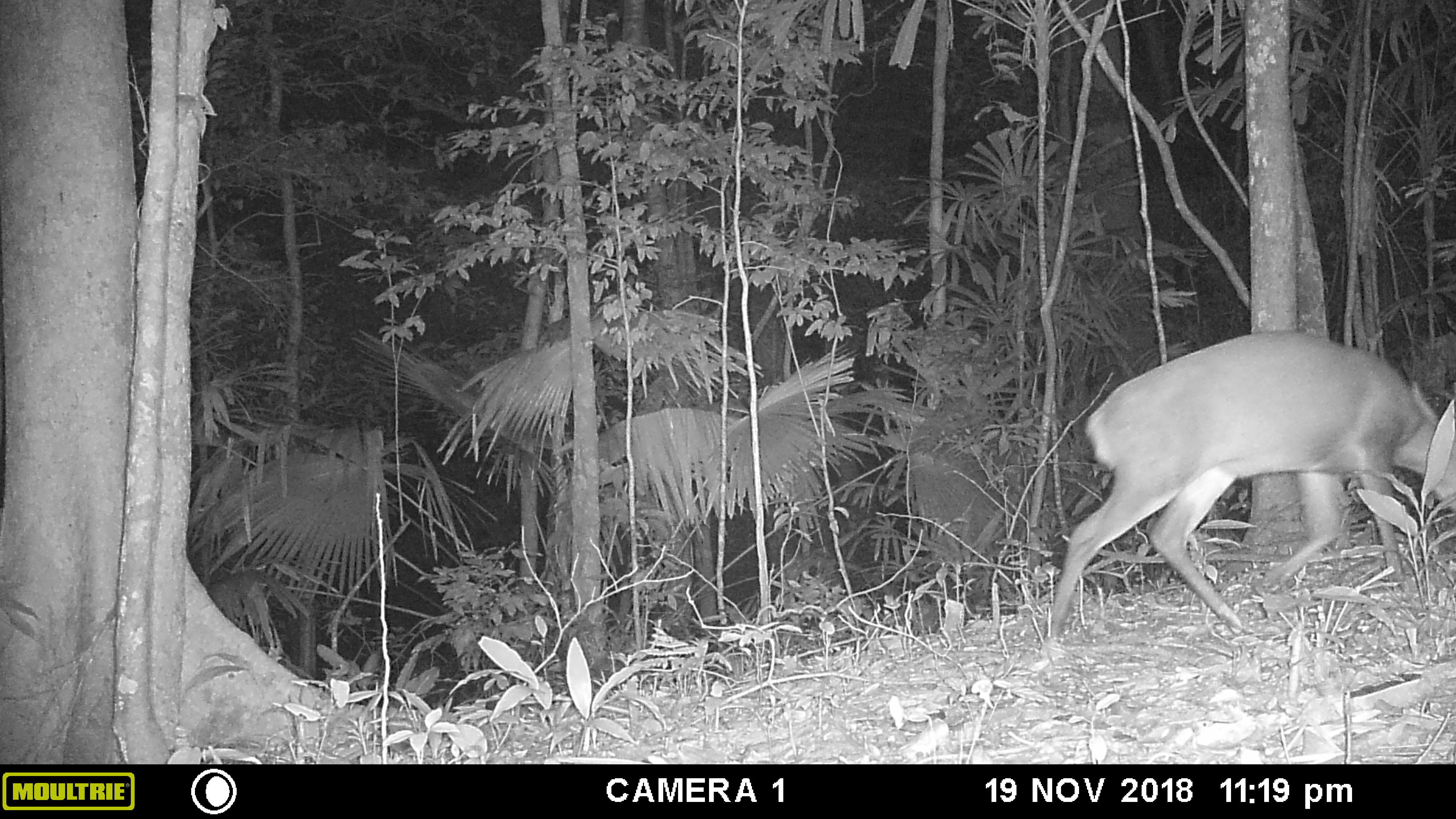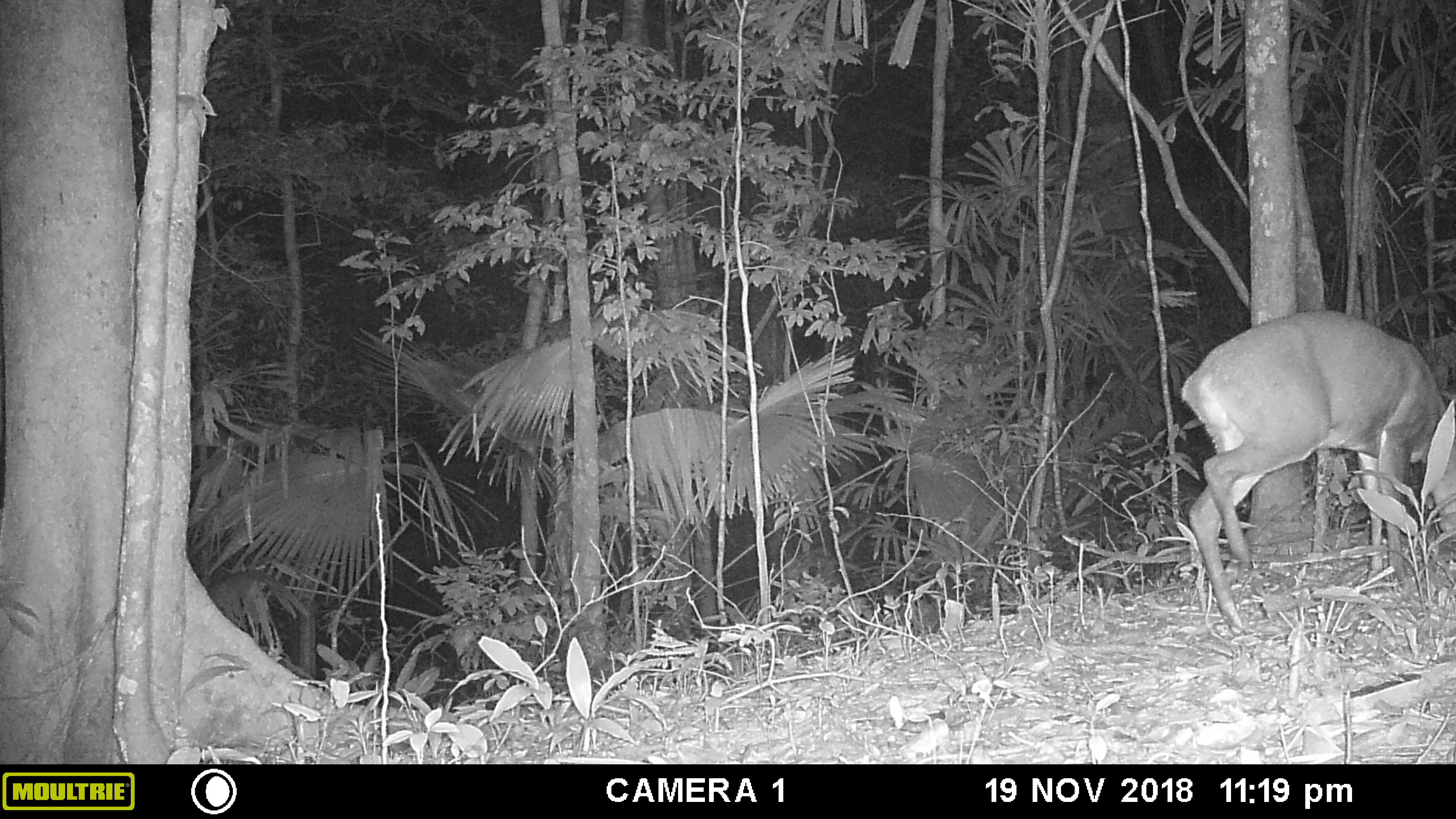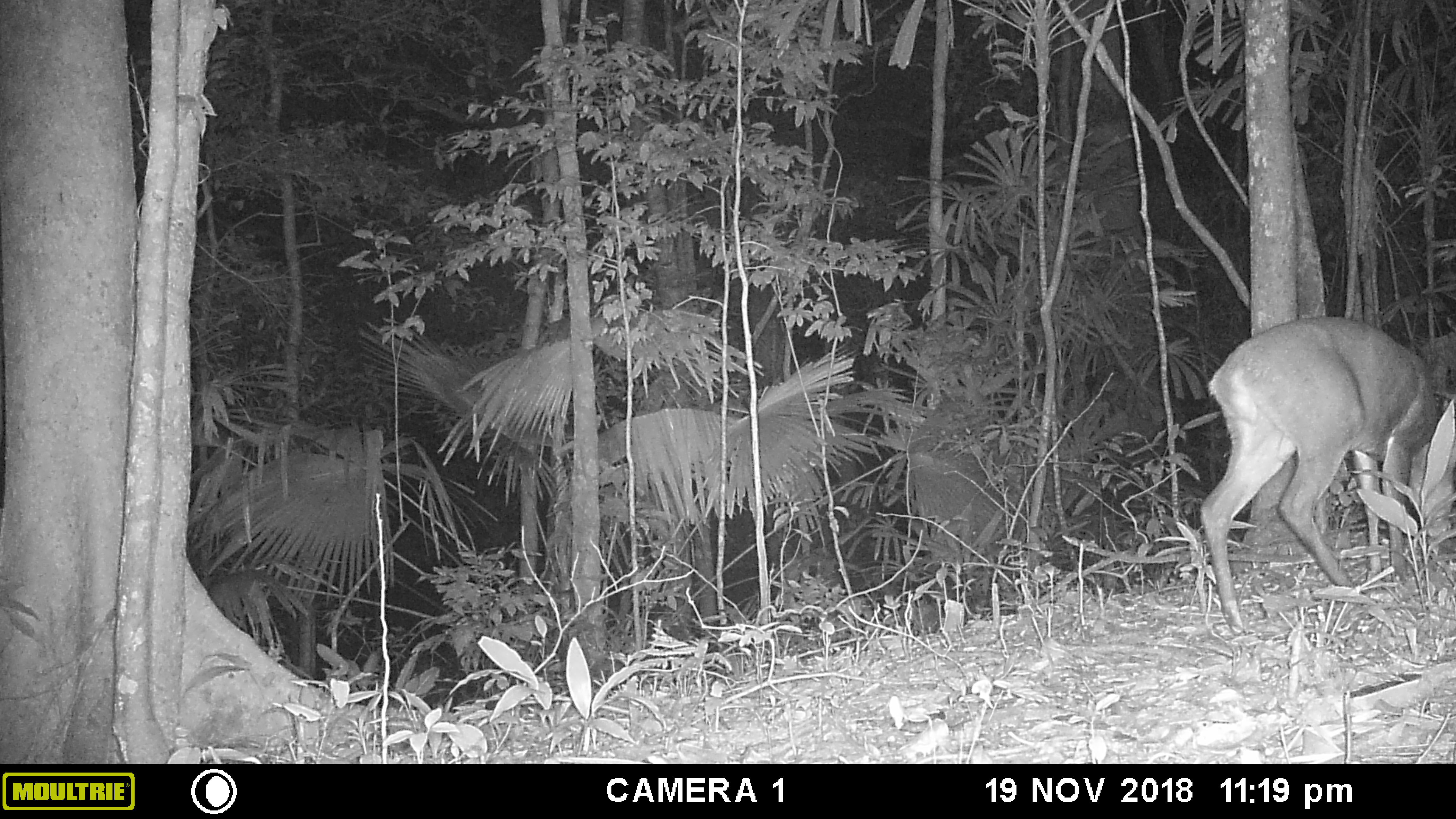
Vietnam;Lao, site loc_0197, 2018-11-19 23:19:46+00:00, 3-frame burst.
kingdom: Animalia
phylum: Chordata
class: Mammalia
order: Artiodactyla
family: Cervidae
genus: Muntiacus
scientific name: Muntiacus vuquangensis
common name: large-antlered muntjac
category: large antlered muntjac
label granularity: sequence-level